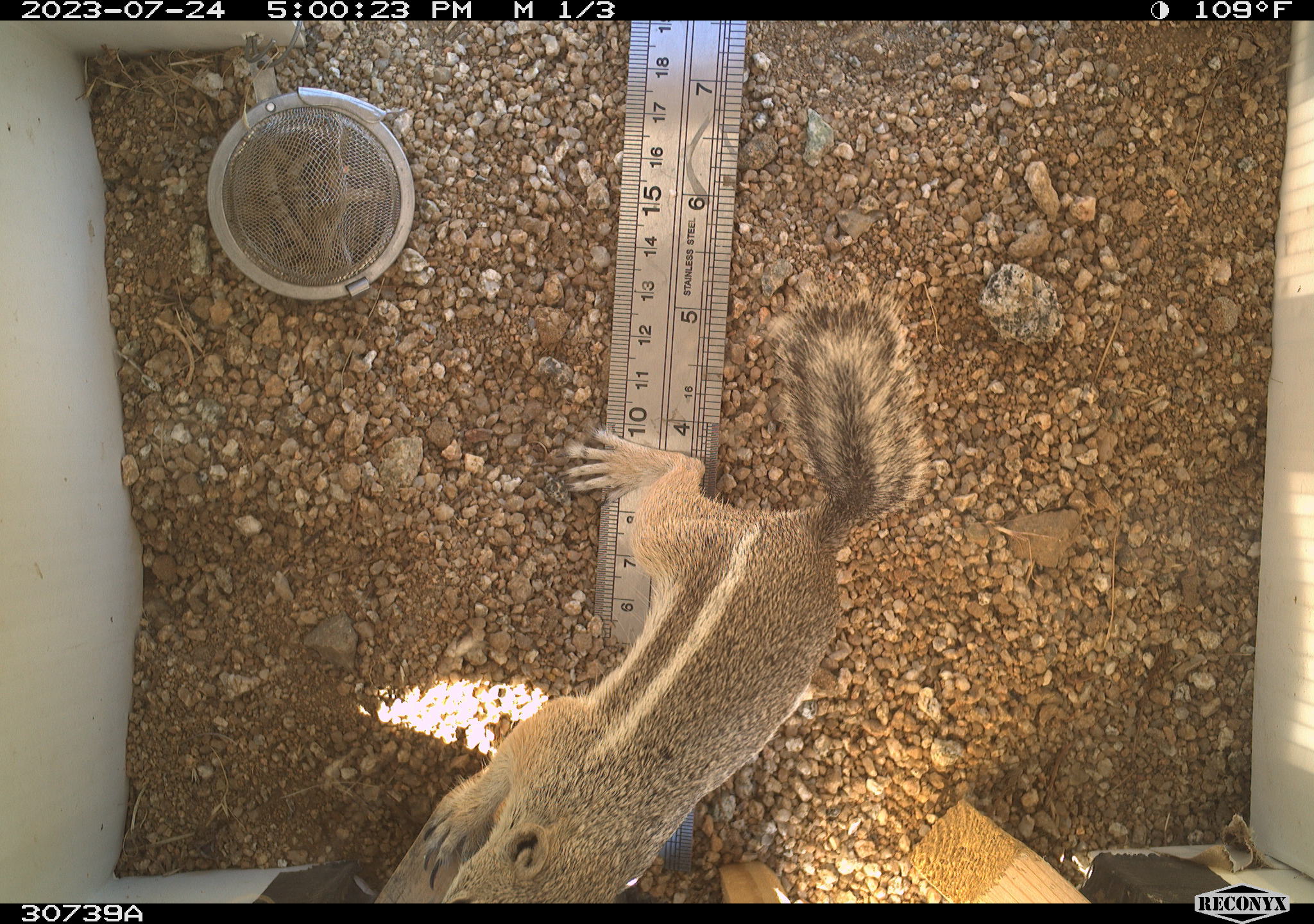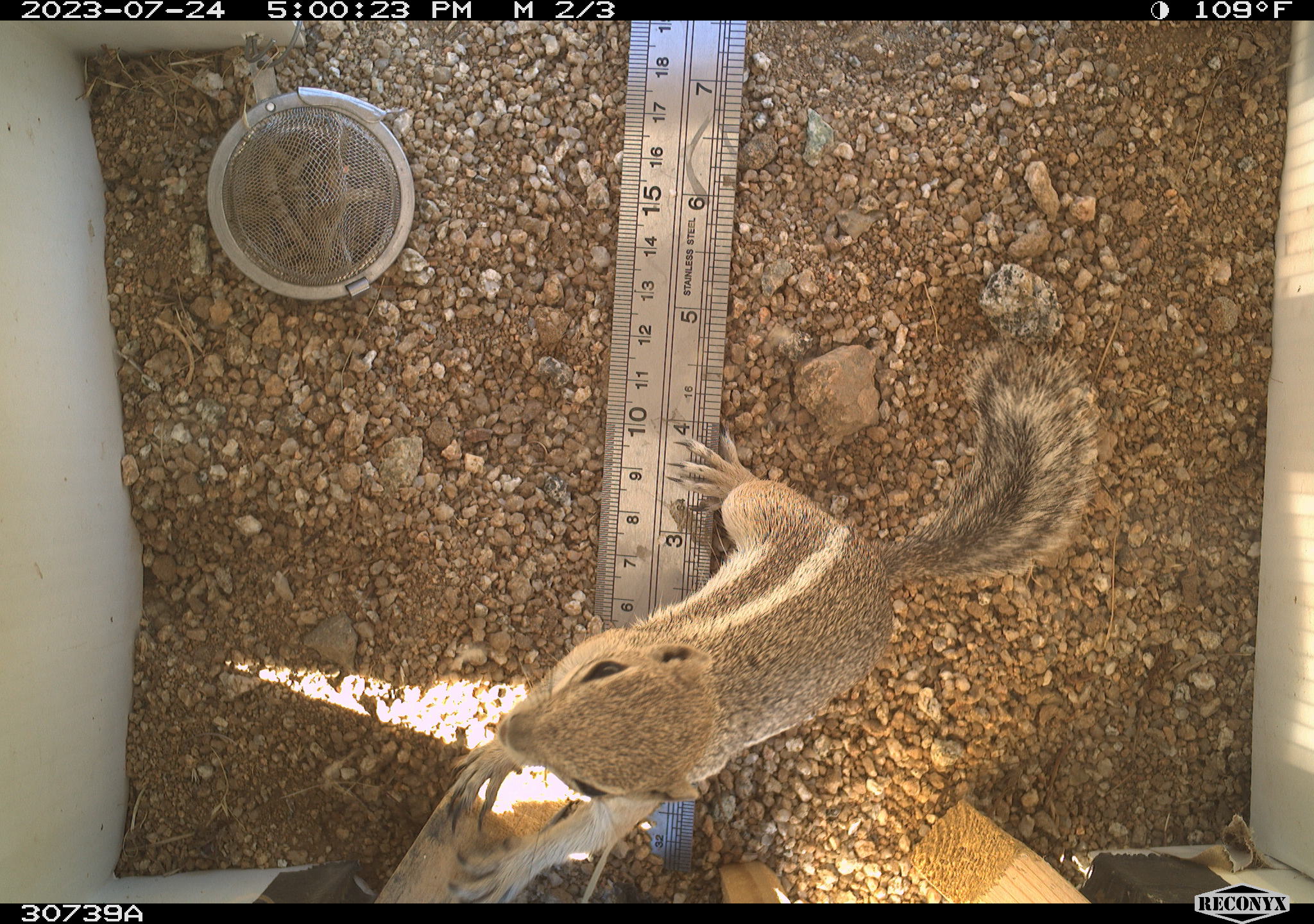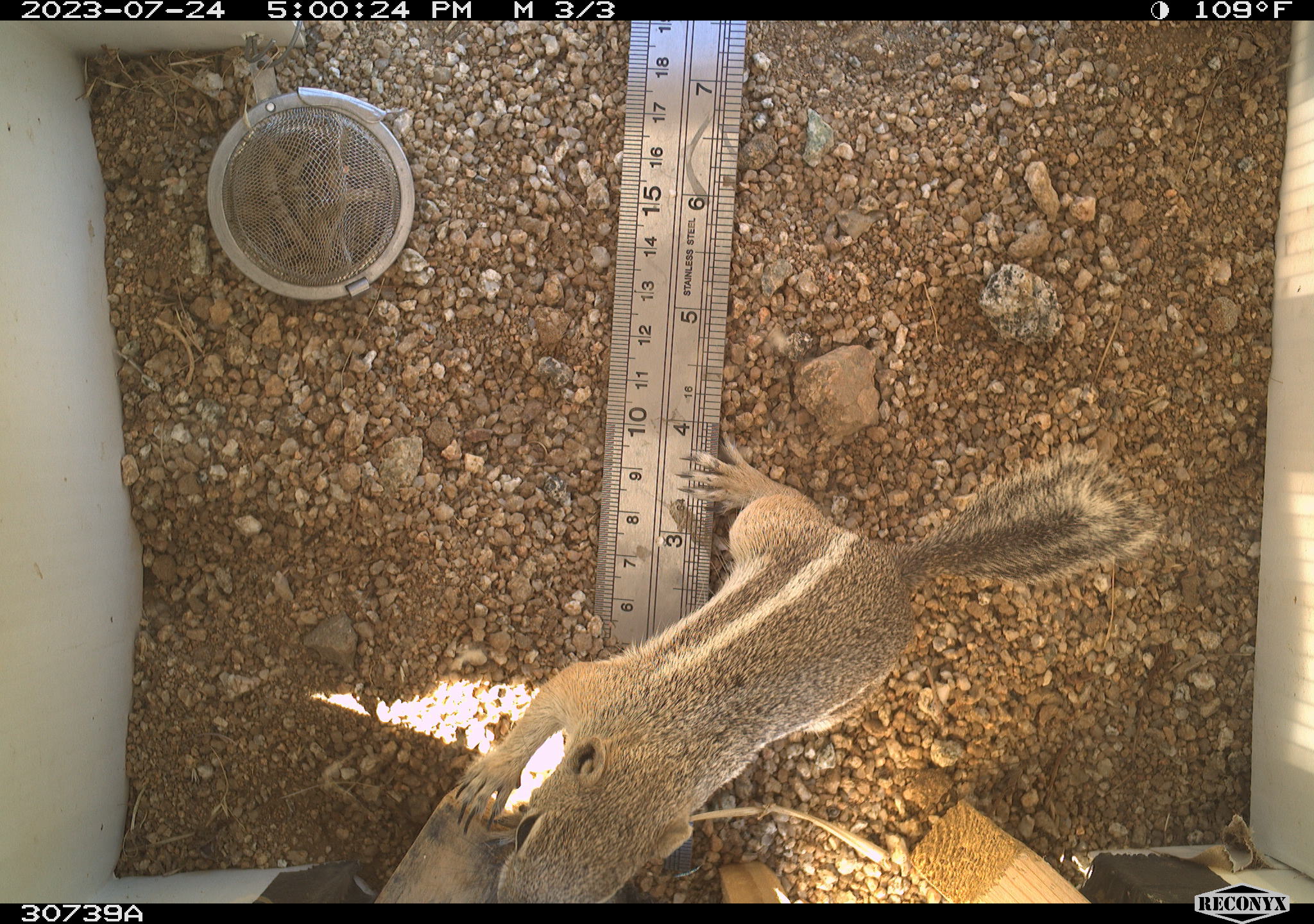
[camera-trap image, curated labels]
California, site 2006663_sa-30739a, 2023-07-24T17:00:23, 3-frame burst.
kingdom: Animalia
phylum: Chordata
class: Mammalia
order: Rodentia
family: Sciuridae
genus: Ammospermophilus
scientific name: Ammospermophilus leucurus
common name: white-tailed antelope squirrel